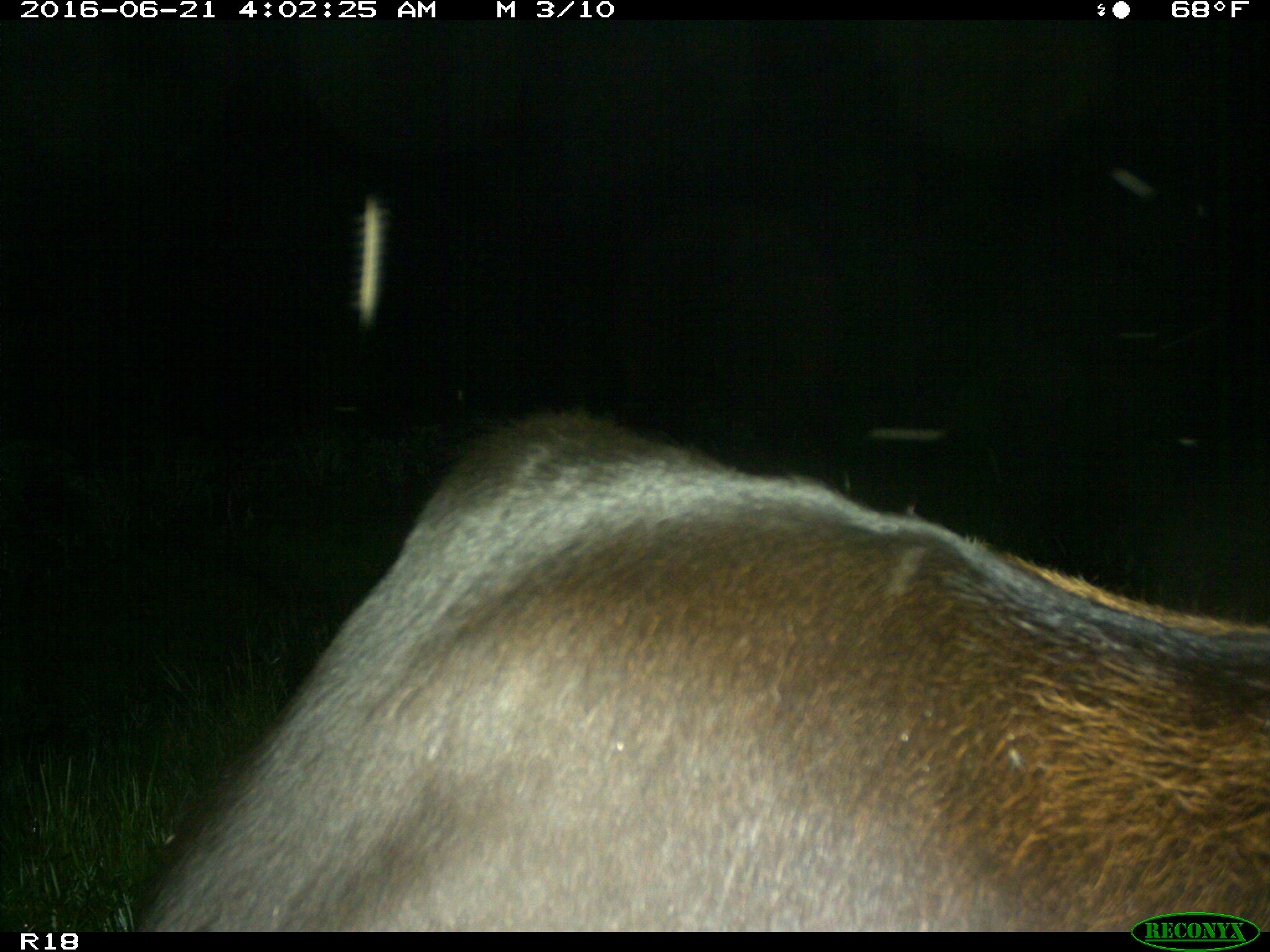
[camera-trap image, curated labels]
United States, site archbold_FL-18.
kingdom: Animalia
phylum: Chordata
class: Mammalia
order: Artiodactyla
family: Bovidae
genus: Bos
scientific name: Bos taurus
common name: domestic cow